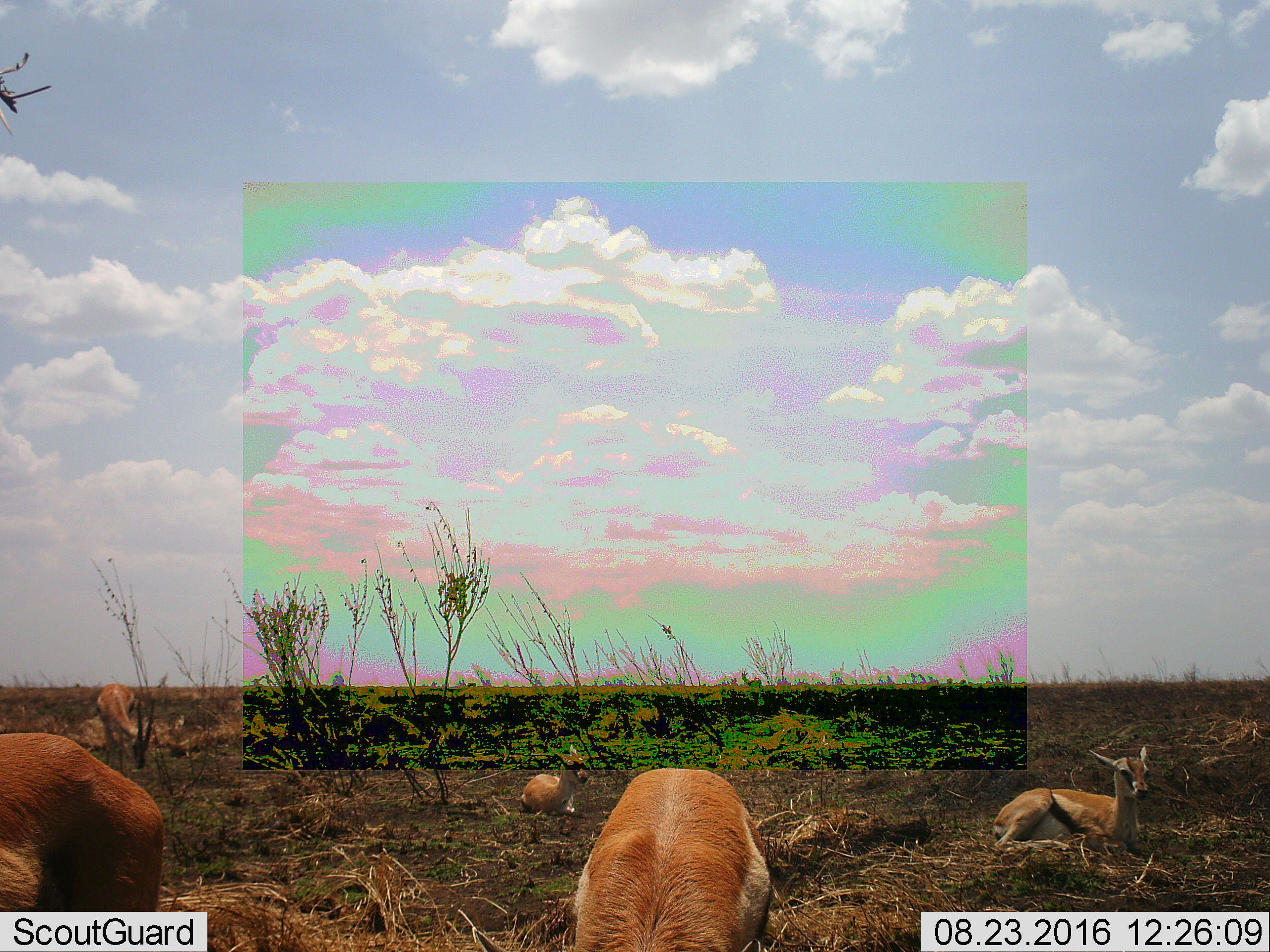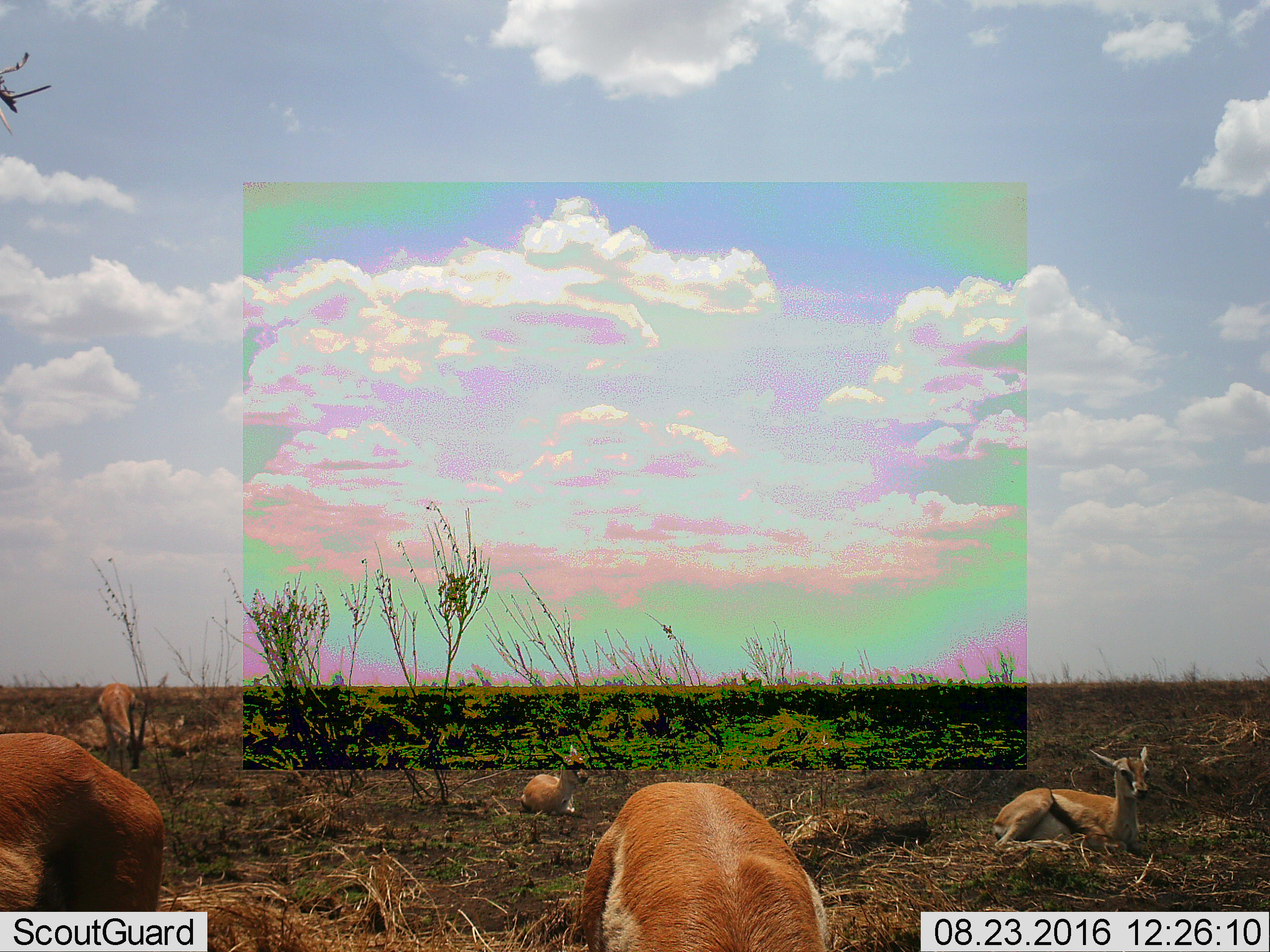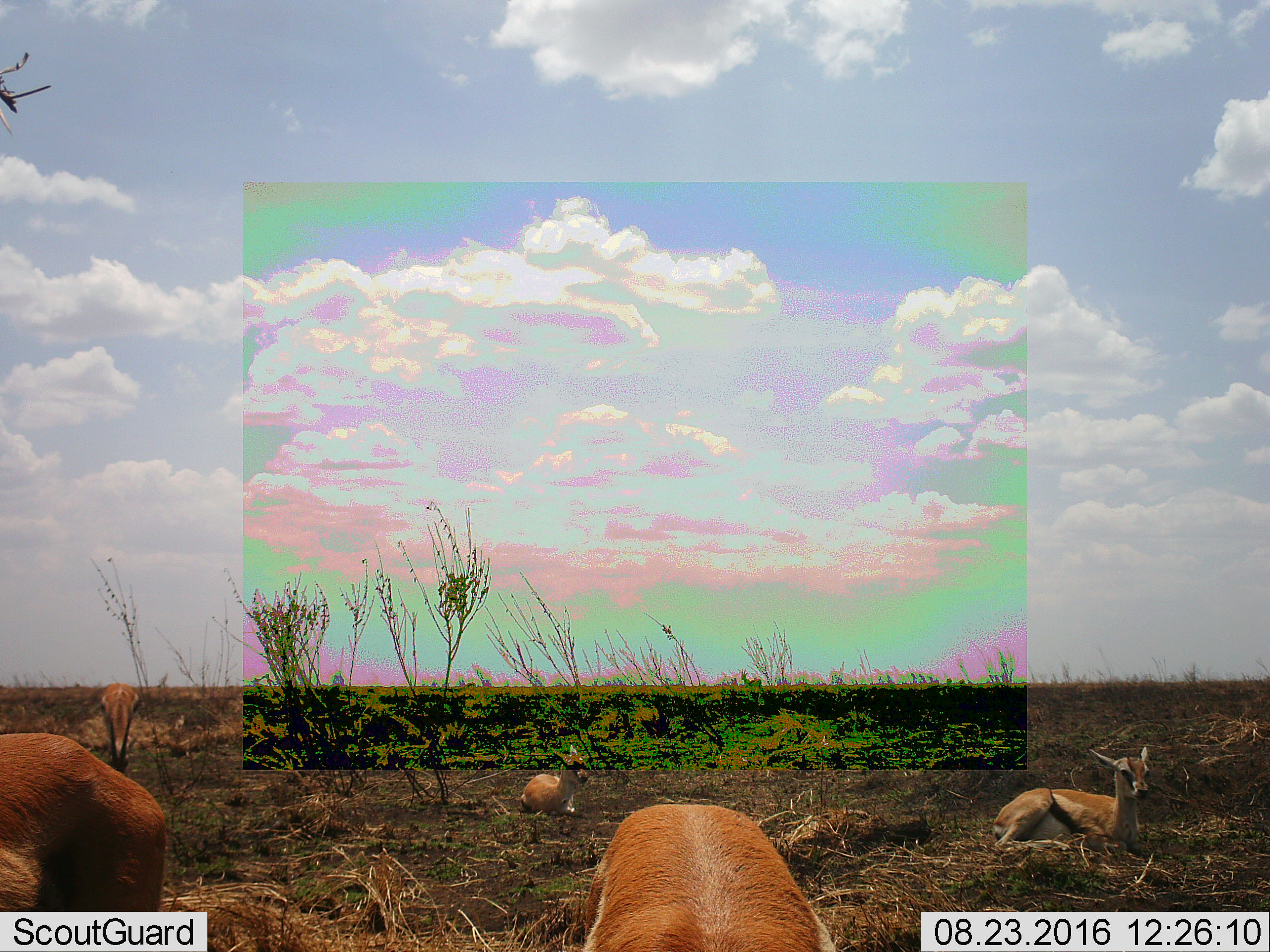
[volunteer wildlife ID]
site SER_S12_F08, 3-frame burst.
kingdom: Animalia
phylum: Chordata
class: Mammalia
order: Artiodactyla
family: Bovidae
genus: Eudorcas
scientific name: Eudorcas thomsonii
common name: thomson's gazelle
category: gazellethomsons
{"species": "gazellethomsons (thomson's gazelle) (Eudorcas thomsonii)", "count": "5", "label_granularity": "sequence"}